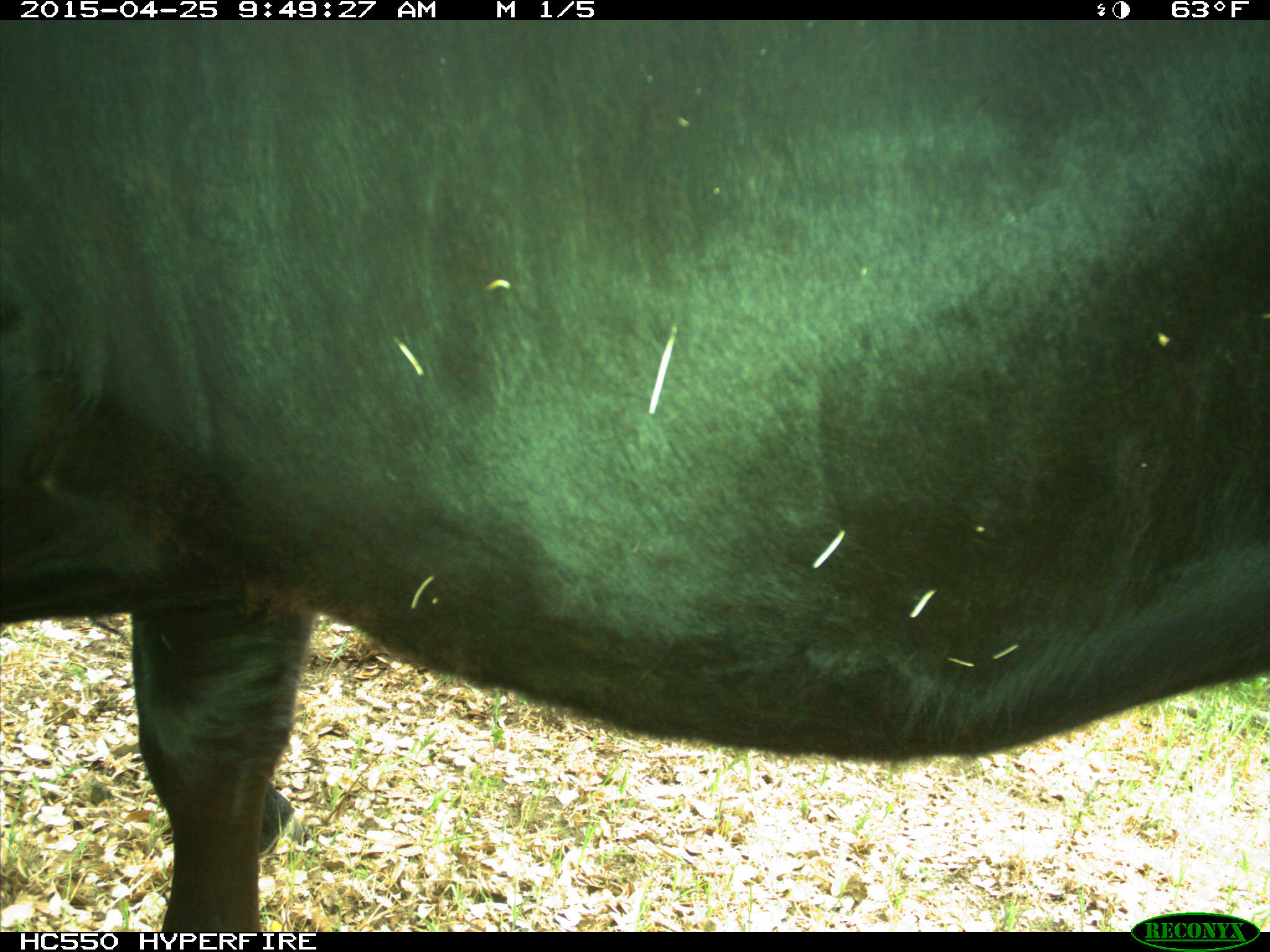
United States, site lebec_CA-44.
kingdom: Animalia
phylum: Chordata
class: Mammalia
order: Artiodactyla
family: Suidae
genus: Sus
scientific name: Sus scrofa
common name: wild boar